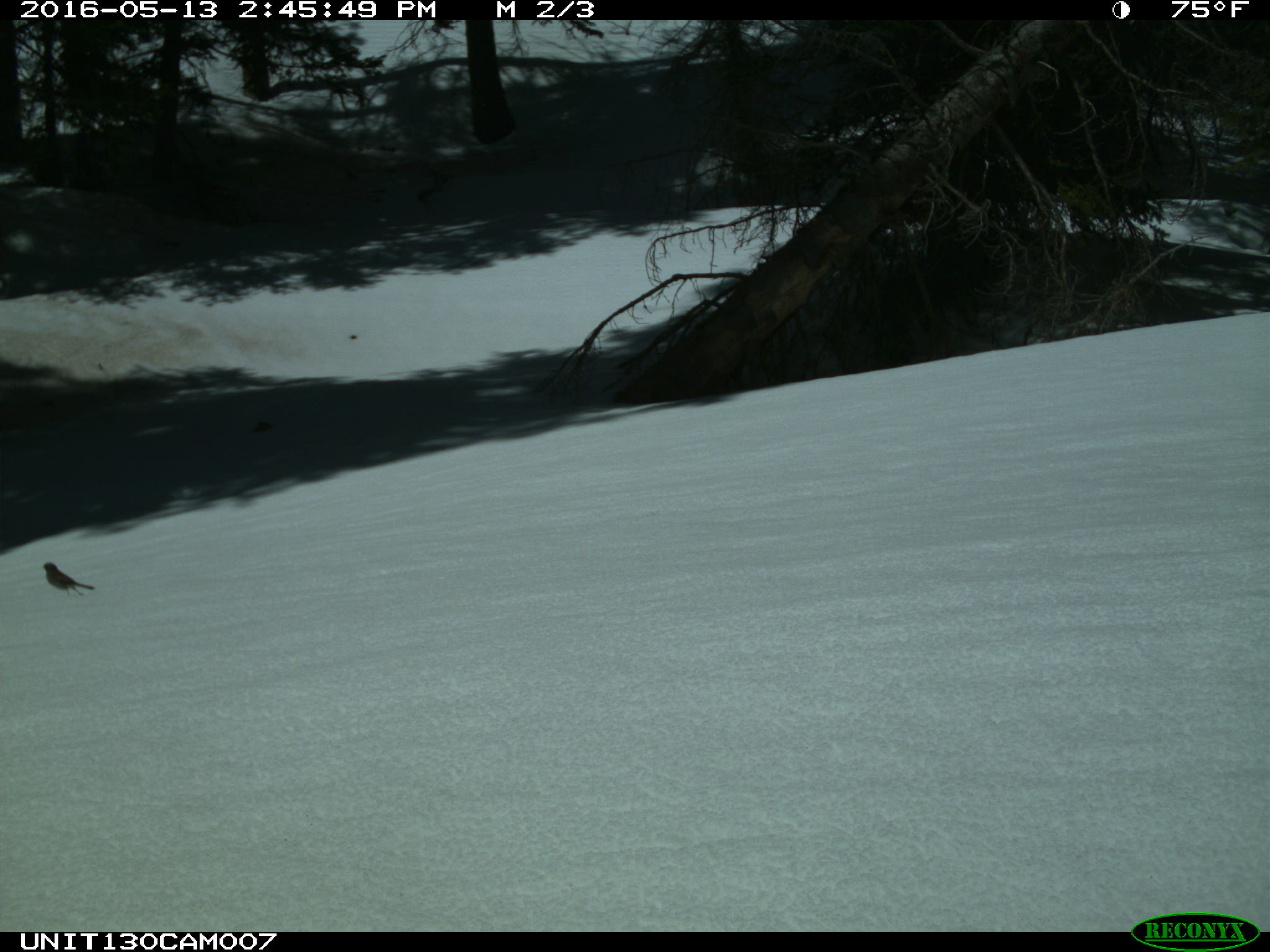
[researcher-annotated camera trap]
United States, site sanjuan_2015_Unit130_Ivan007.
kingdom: Animalia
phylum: Chordata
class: Aves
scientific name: Aves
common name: birds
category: unidentified bird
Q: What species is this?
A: Unidentified bird (birds) (Aves).